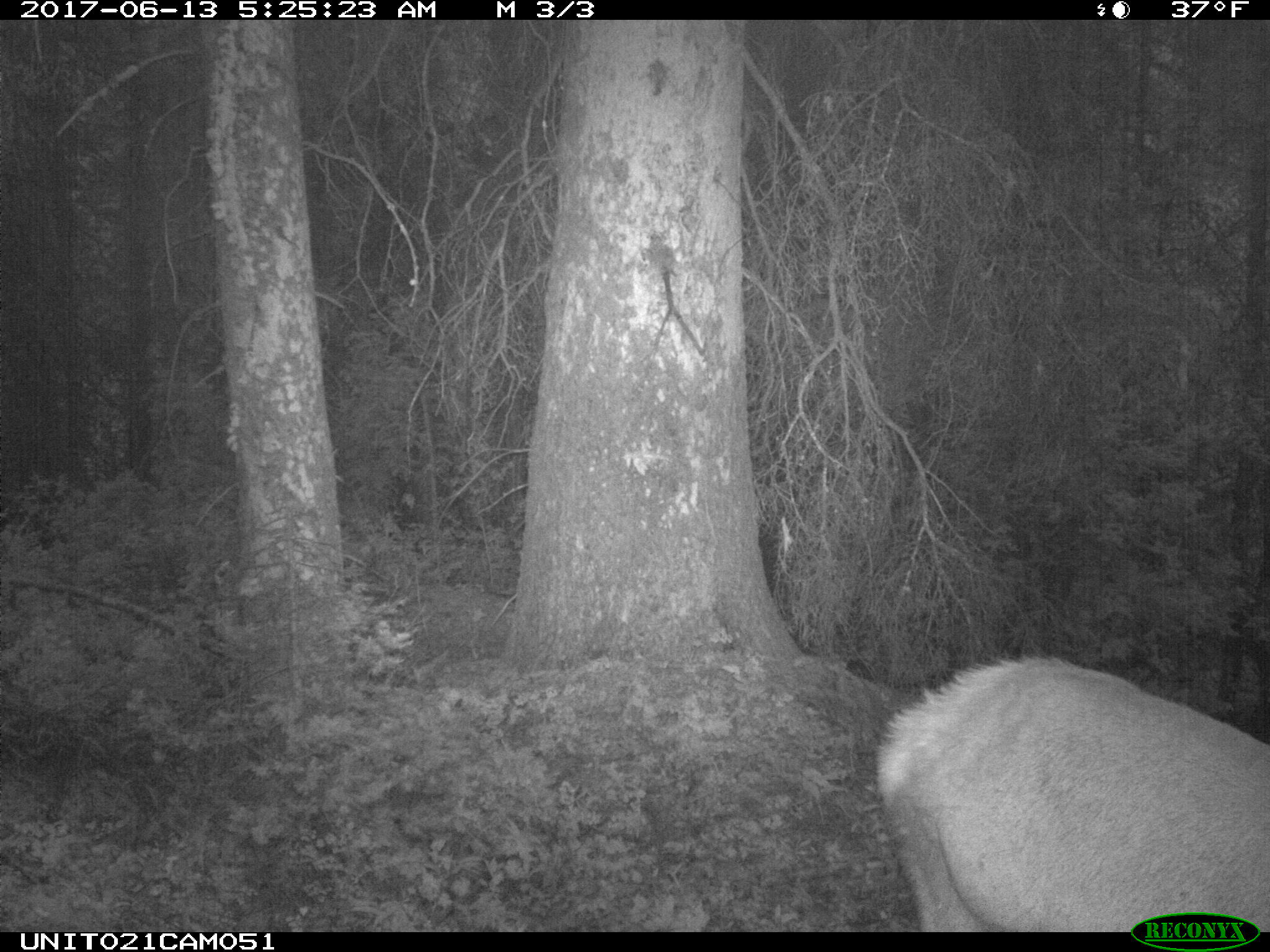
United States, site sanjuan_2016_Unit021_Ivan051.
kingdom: Animalia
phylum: Chordata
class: Mammalia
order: Artiodactyla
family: Cervidae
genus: Cervus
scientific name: Cervus elaphus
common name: red deer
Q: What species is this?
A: Cervus elaphus (red deer).